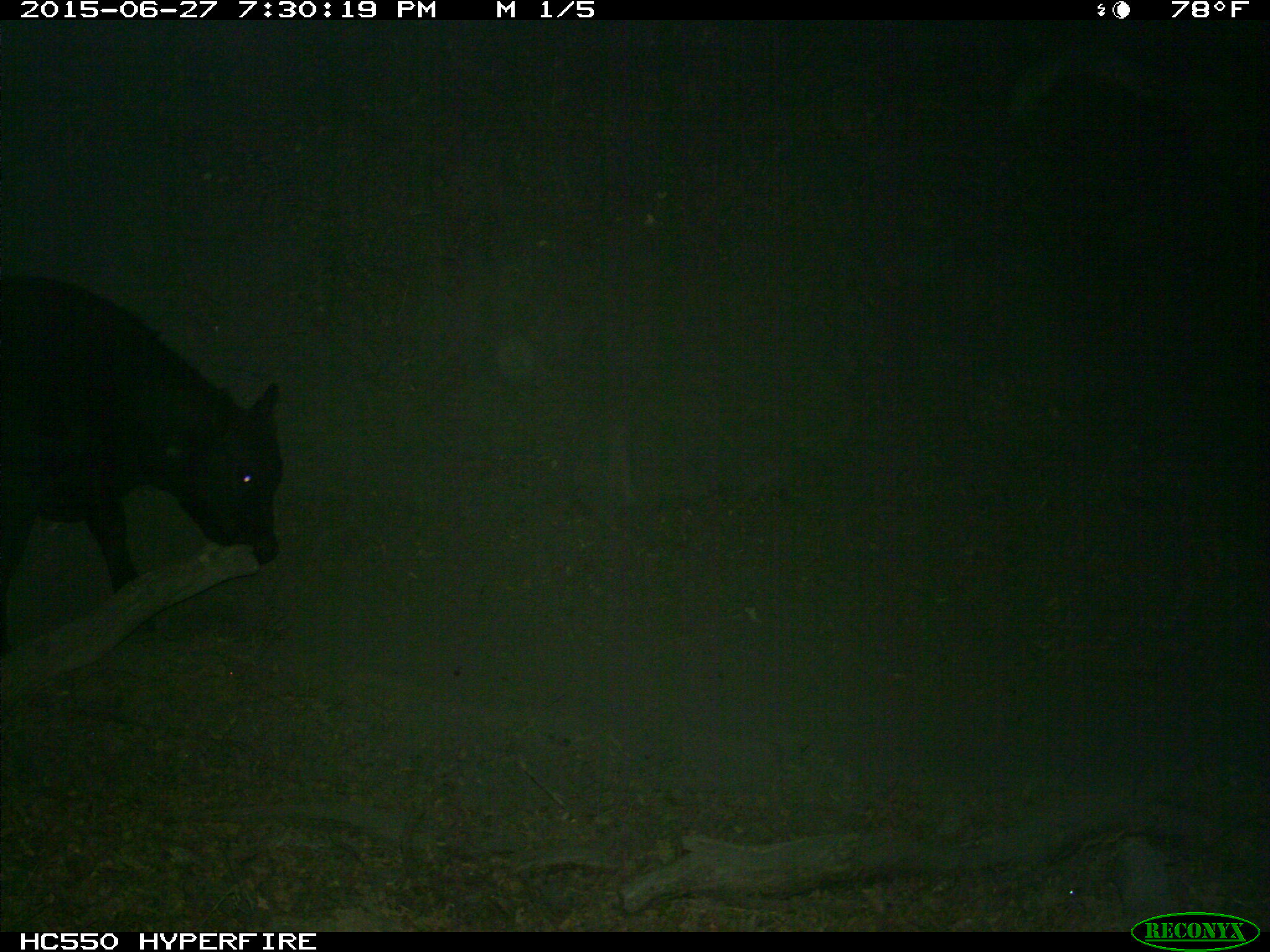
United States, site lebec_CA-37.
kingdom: Animalia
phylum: Chordata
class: Mammalia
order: Artiodactyla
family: Bovidae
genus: Bos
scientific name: Bos taurus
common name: domestic cow